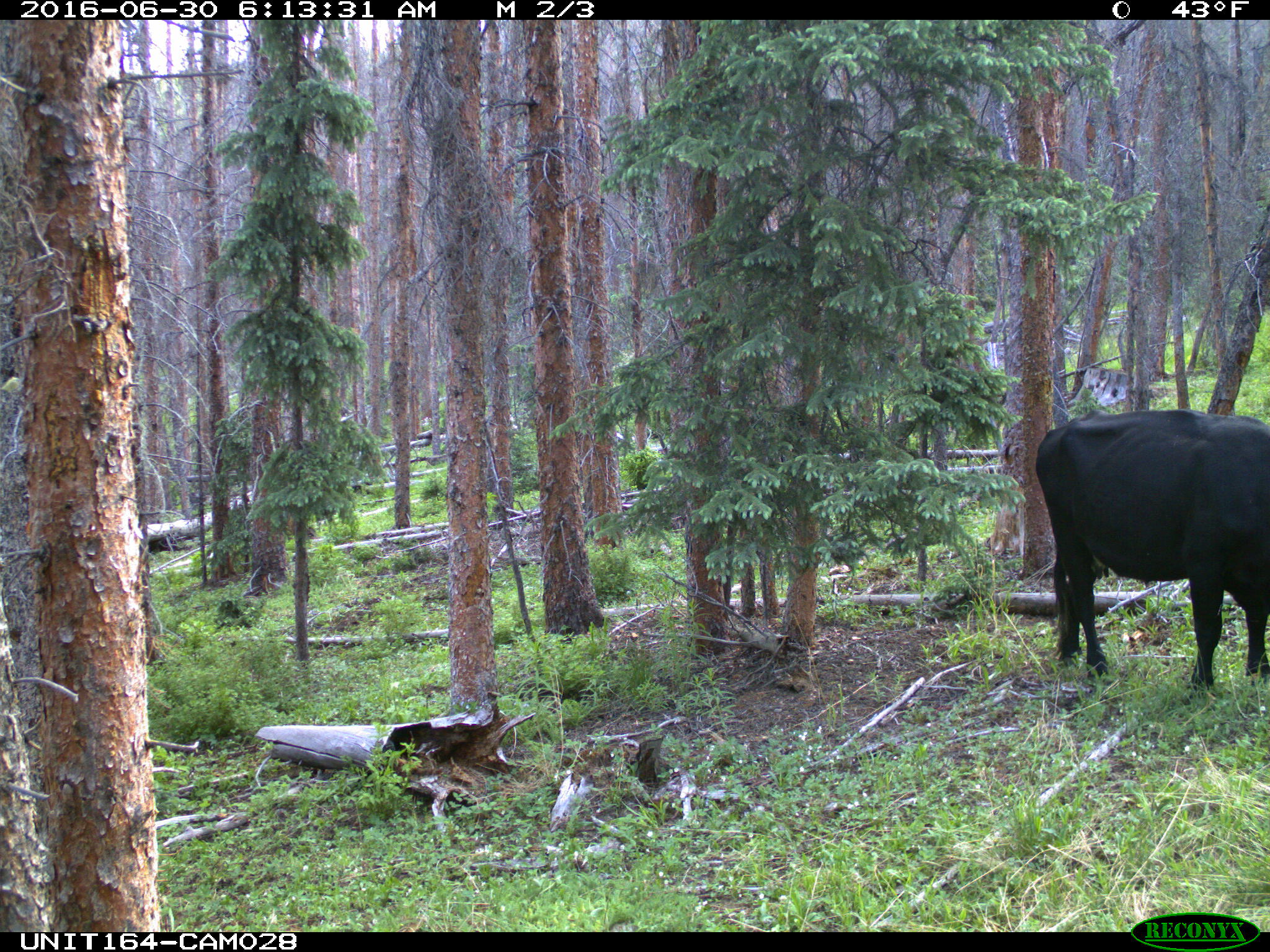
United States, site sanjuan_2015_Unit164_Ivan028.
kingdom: Animalia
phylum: Chordata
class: Mammalia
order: Artiodactyla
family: Bovidae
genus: Bos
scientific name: Bos taurus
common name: domestic cow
Bos taurus (domestic cow).